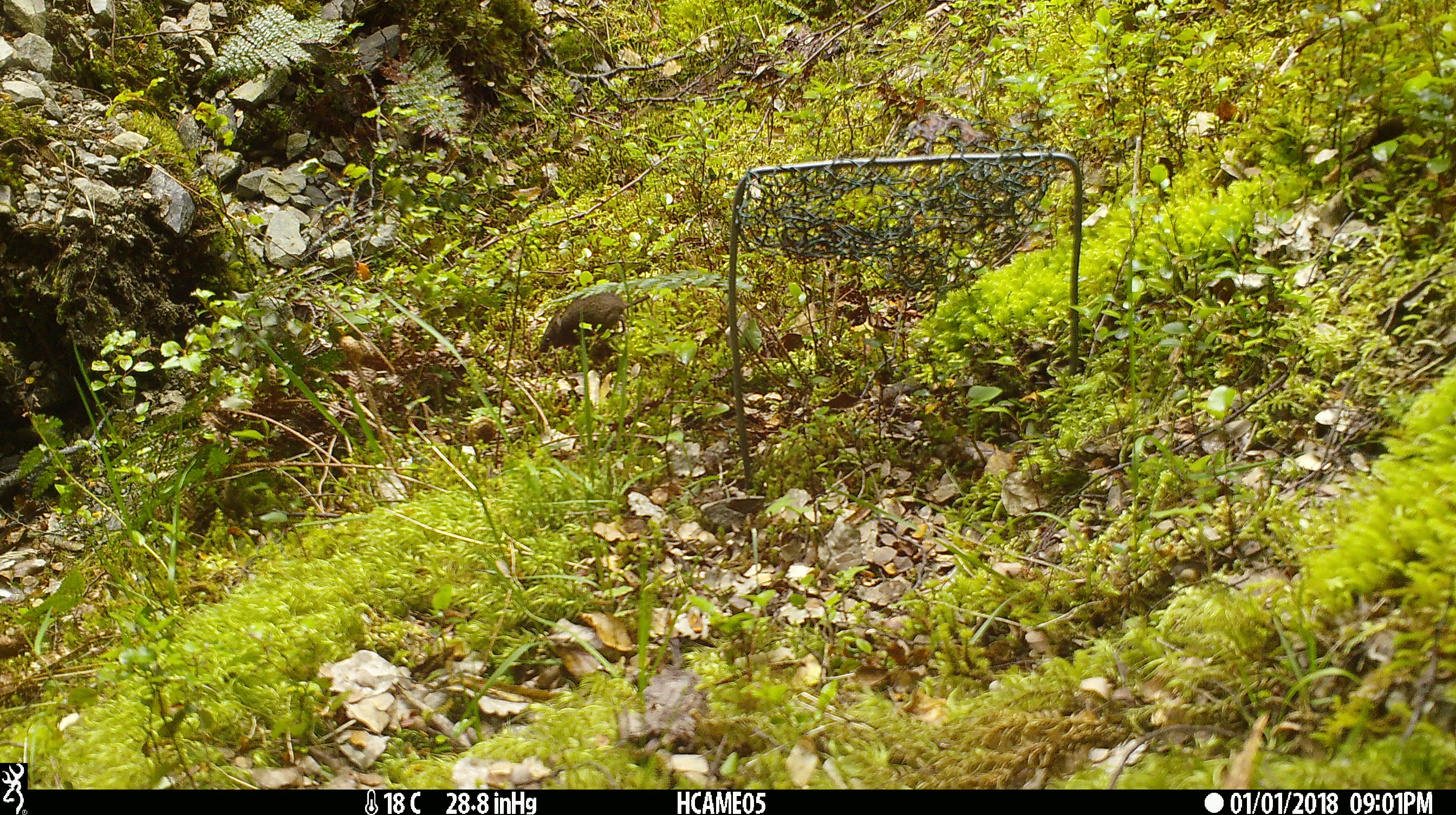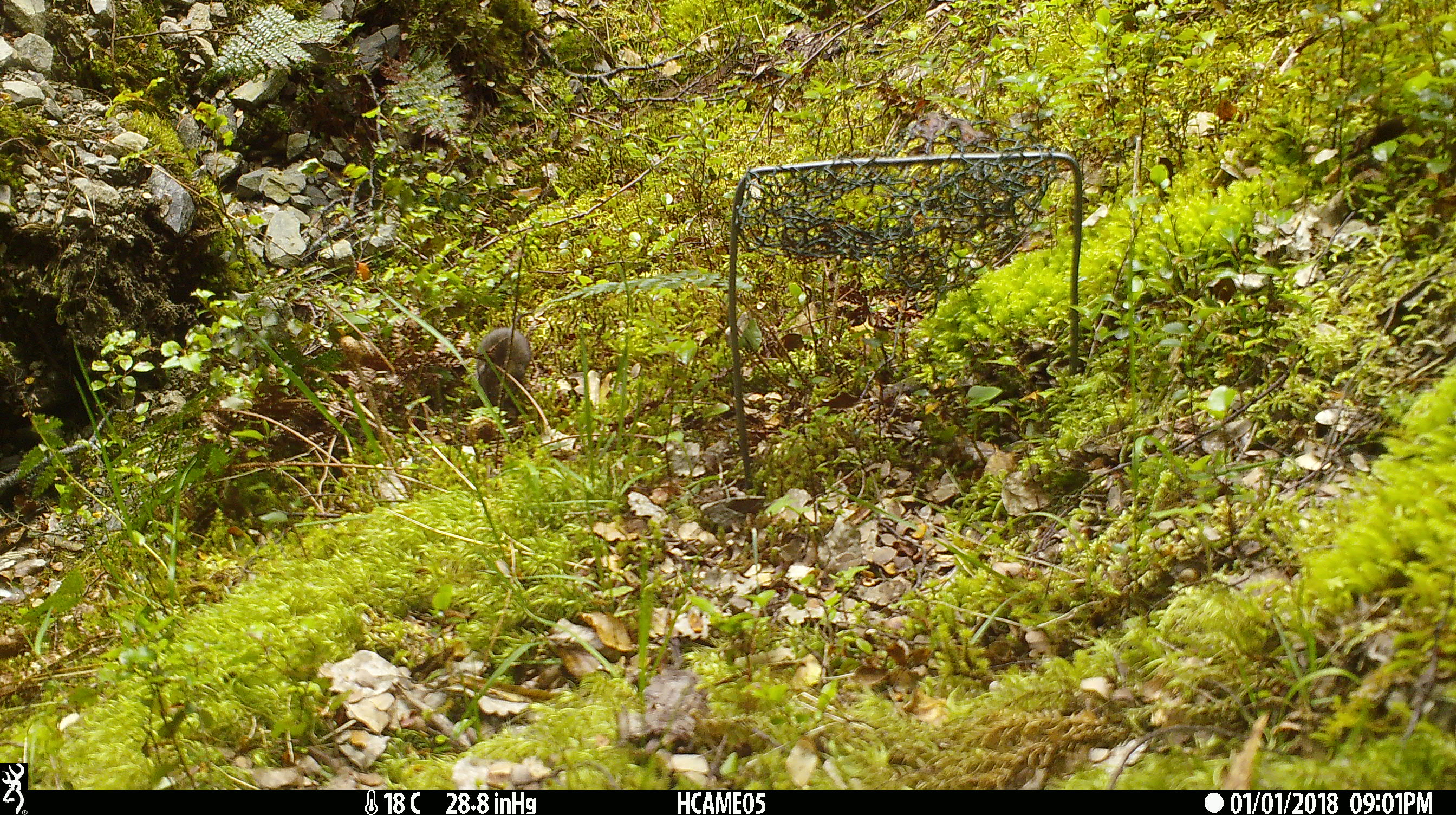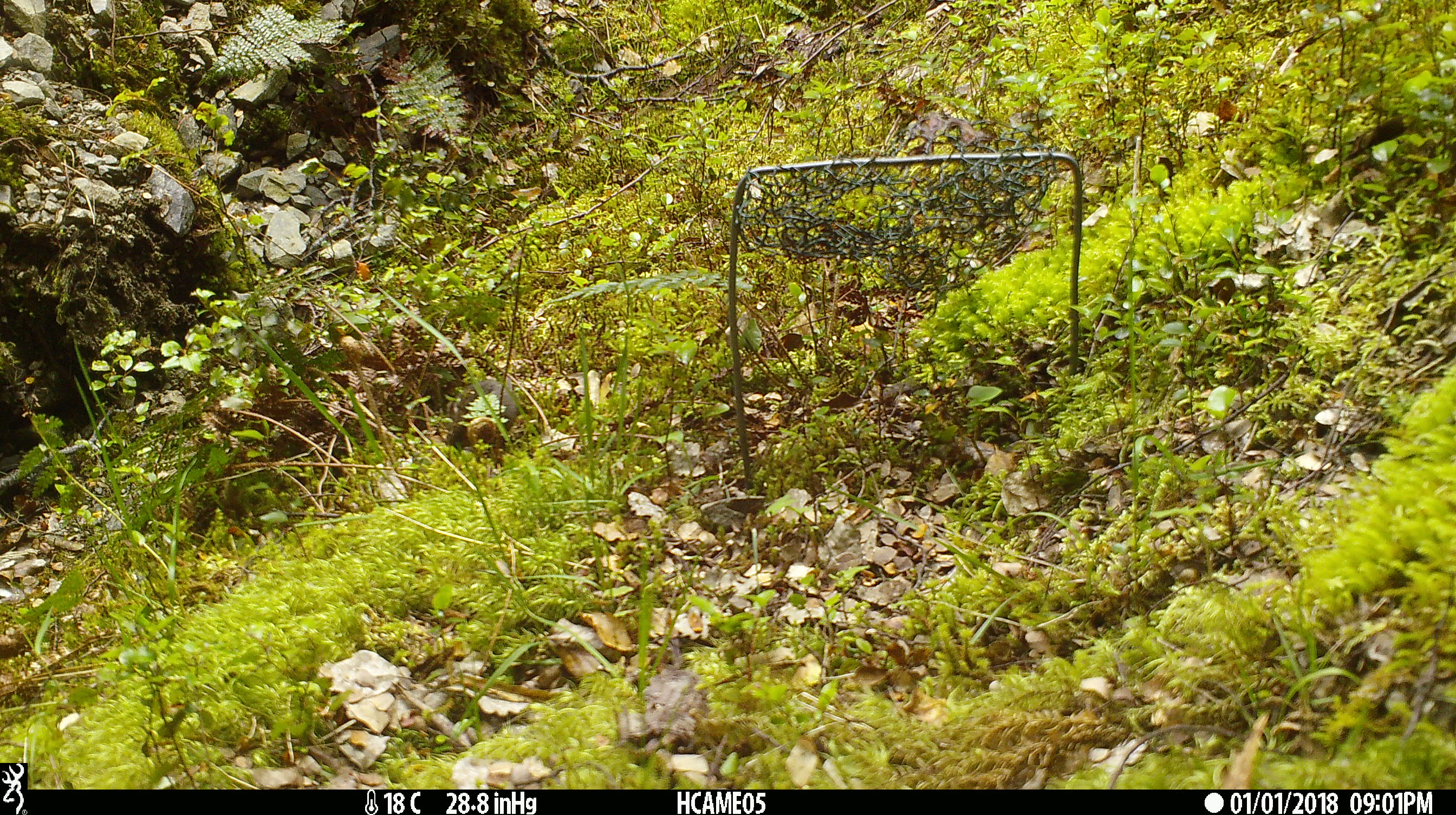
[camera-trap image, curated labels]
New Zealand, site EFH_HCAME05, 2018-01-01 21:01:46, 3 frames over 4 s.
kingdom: Animalia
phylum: Chordata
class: Mammalia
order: Rodentia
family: Muridae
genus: Mus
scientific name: Mus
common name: mouse